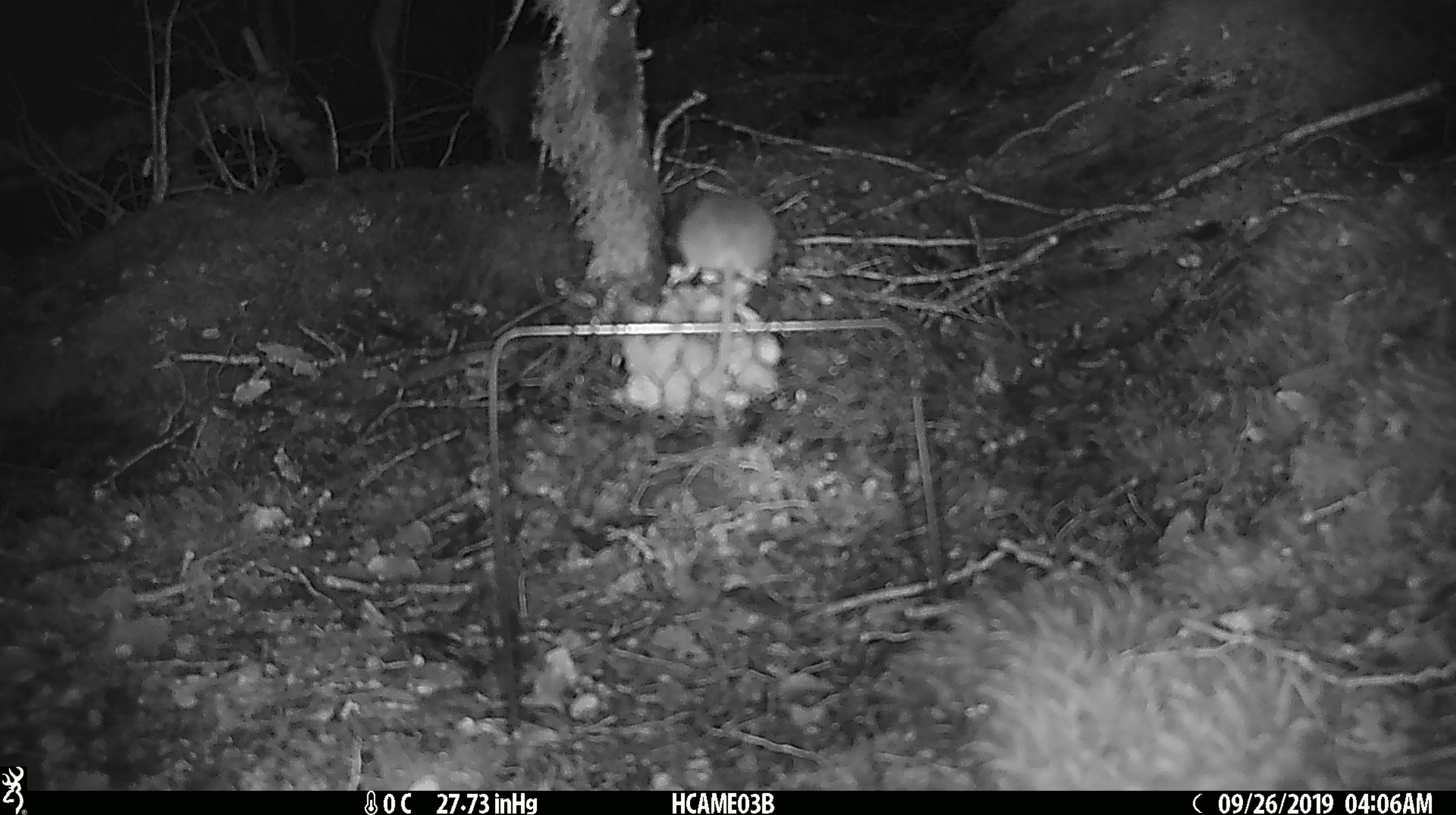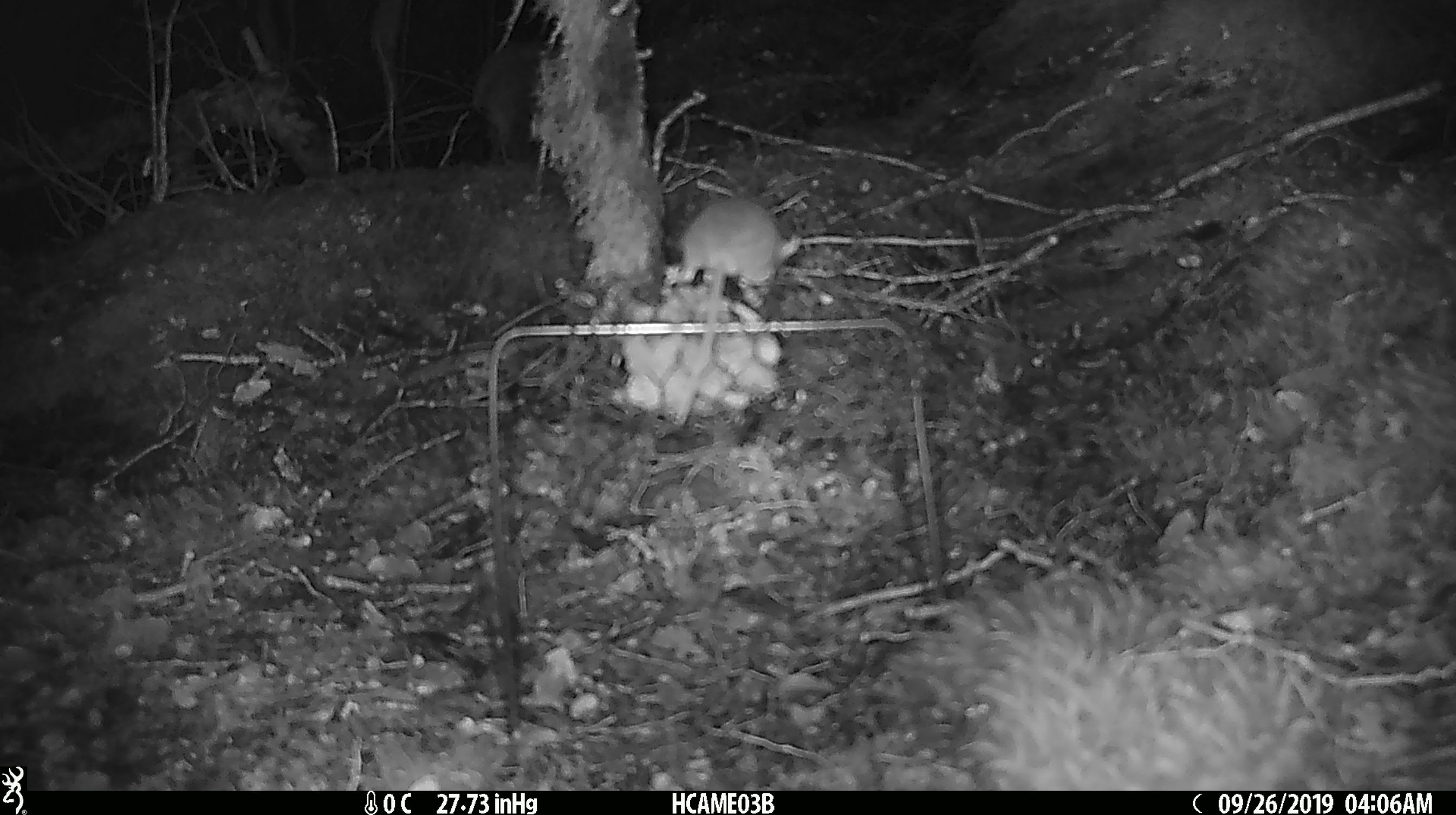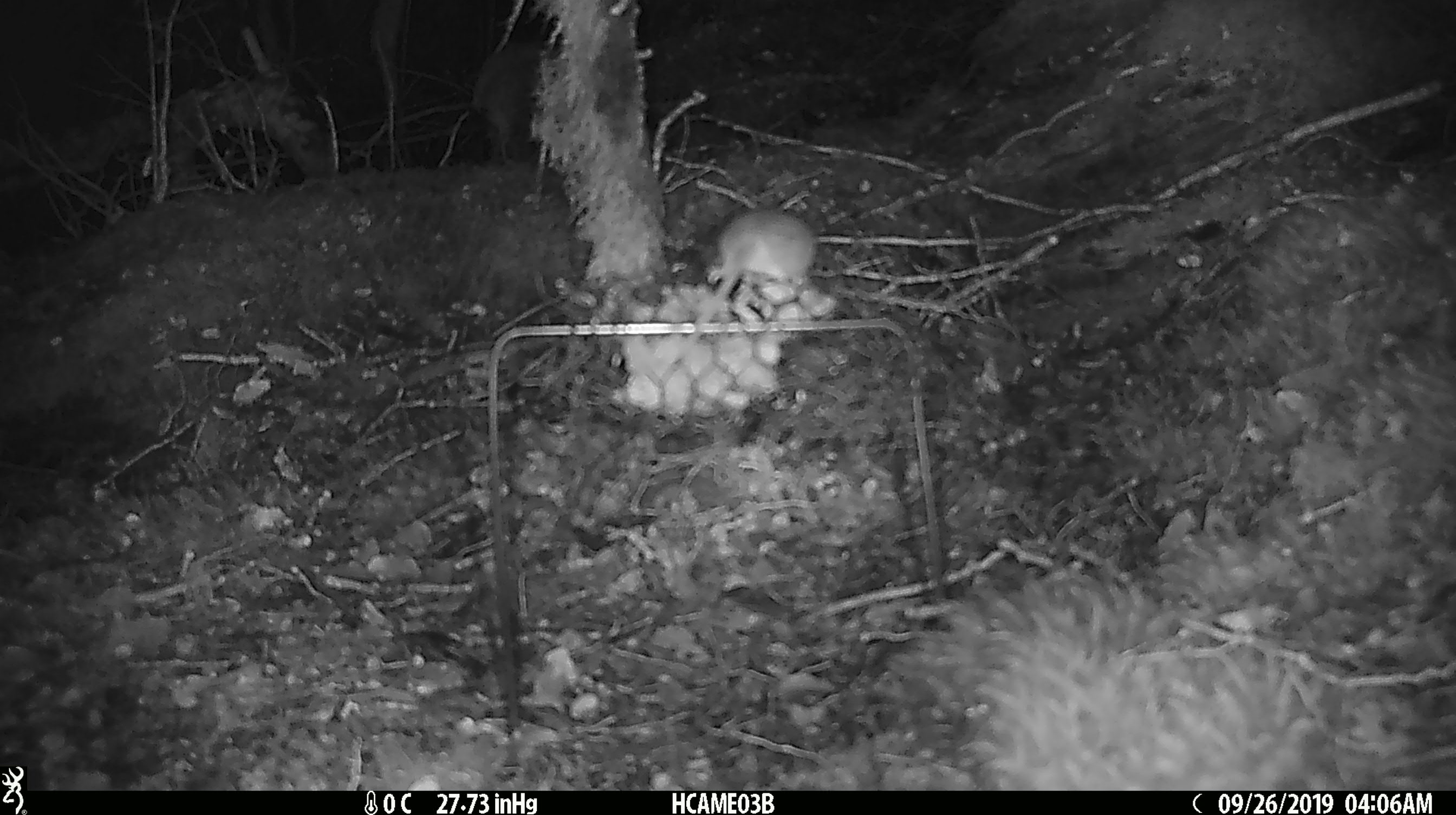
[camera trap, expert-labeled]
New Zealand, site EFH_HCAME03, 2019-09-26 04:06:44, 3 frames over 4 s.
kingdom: Animalia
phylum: Chordata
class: Mammalia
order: Rodentia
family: Muridae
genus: Mus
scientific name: Mus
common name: mouse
Mouse (Mus).